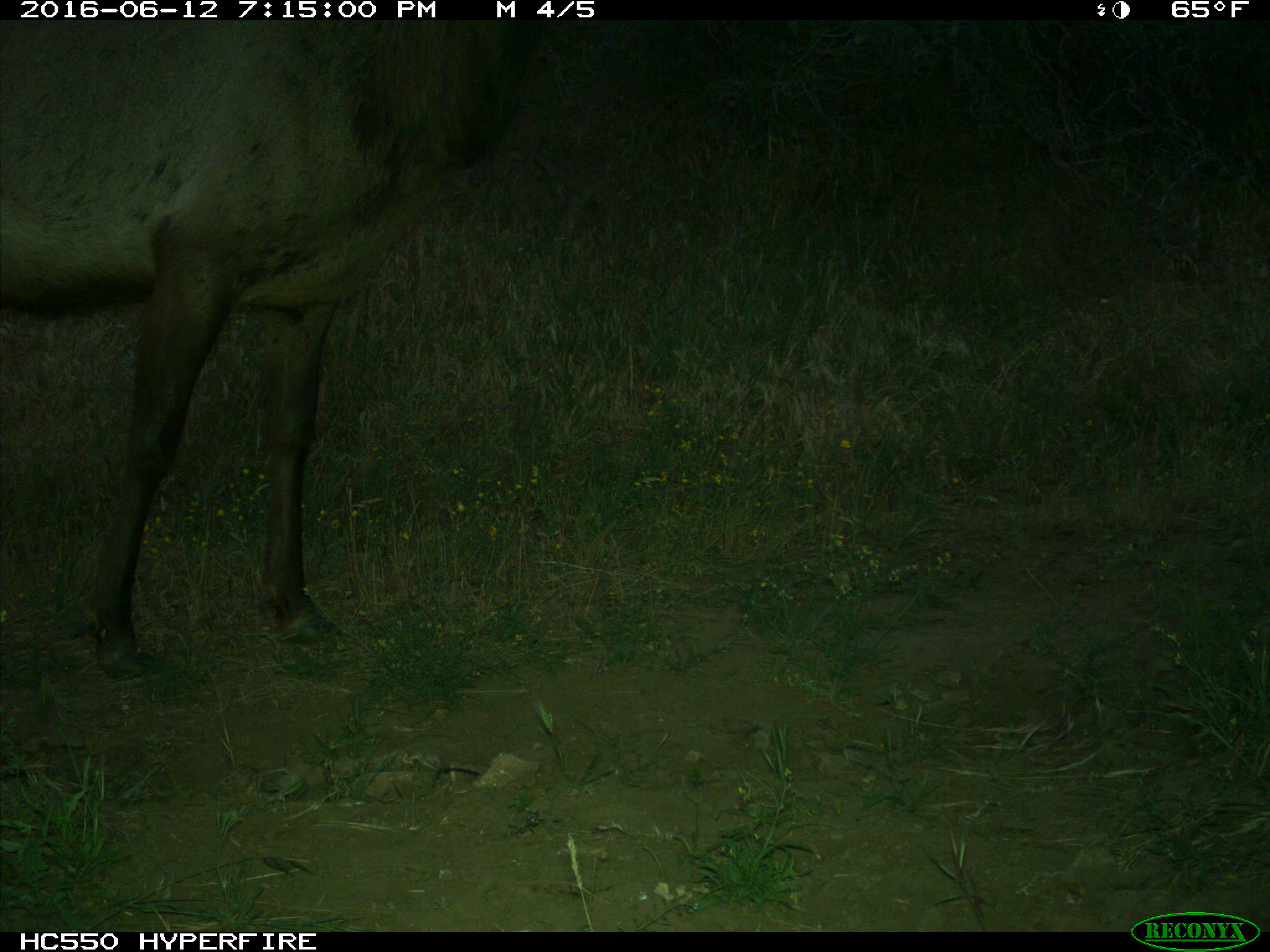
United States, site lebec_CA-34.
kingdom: Animalia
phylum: Chordata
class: Mammalia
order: Artiodactyla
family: Cervidae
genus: Cervus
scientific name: Cervus canadensis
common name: elk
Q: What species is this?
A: Cervus canadensis (elk).